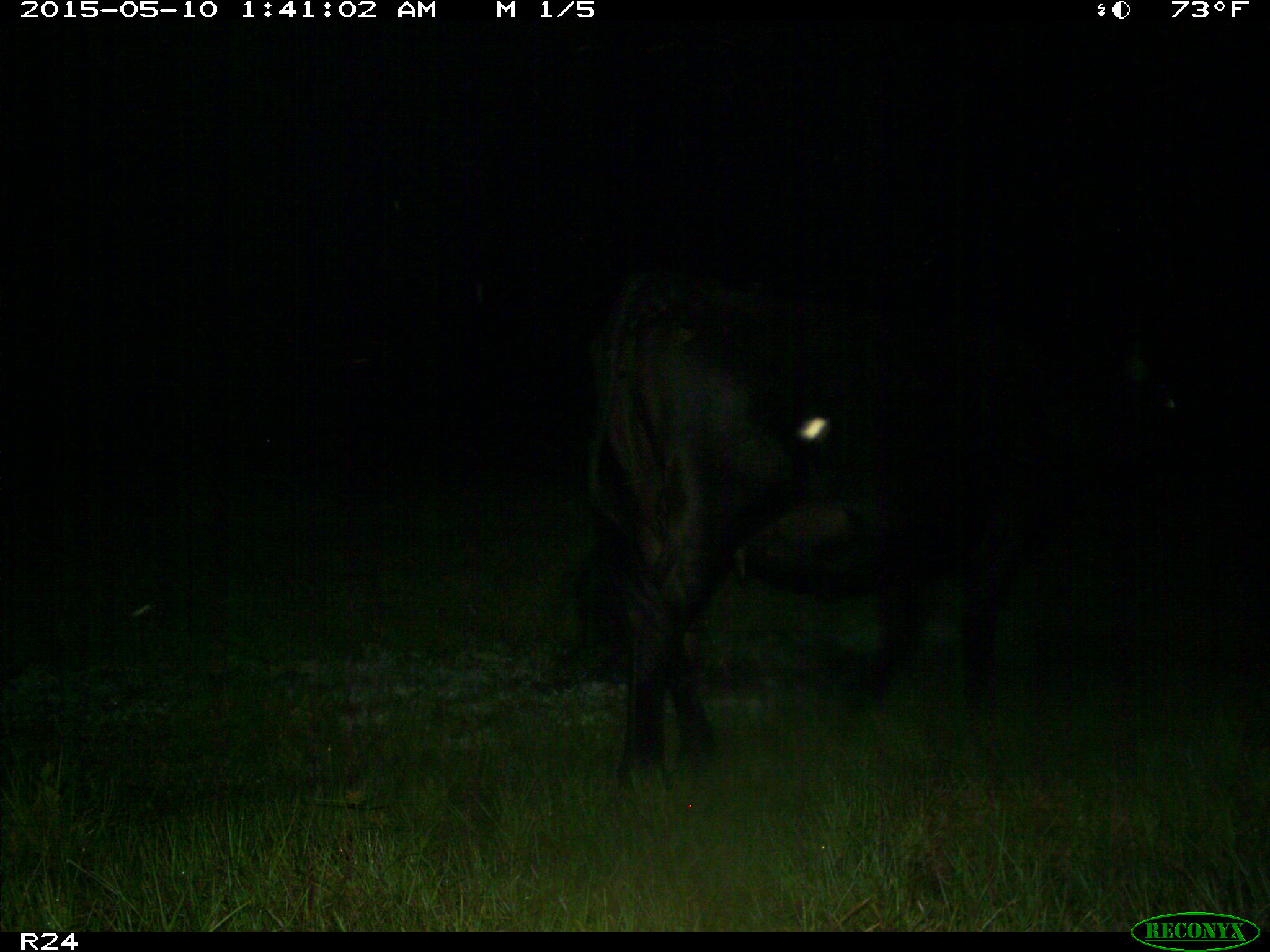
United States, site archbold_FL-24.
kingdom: Animalia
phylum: Chordata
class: Mammalia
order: Artiodactyla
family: Bovidae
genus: Bos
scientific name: Bos taurus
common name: domestic cow